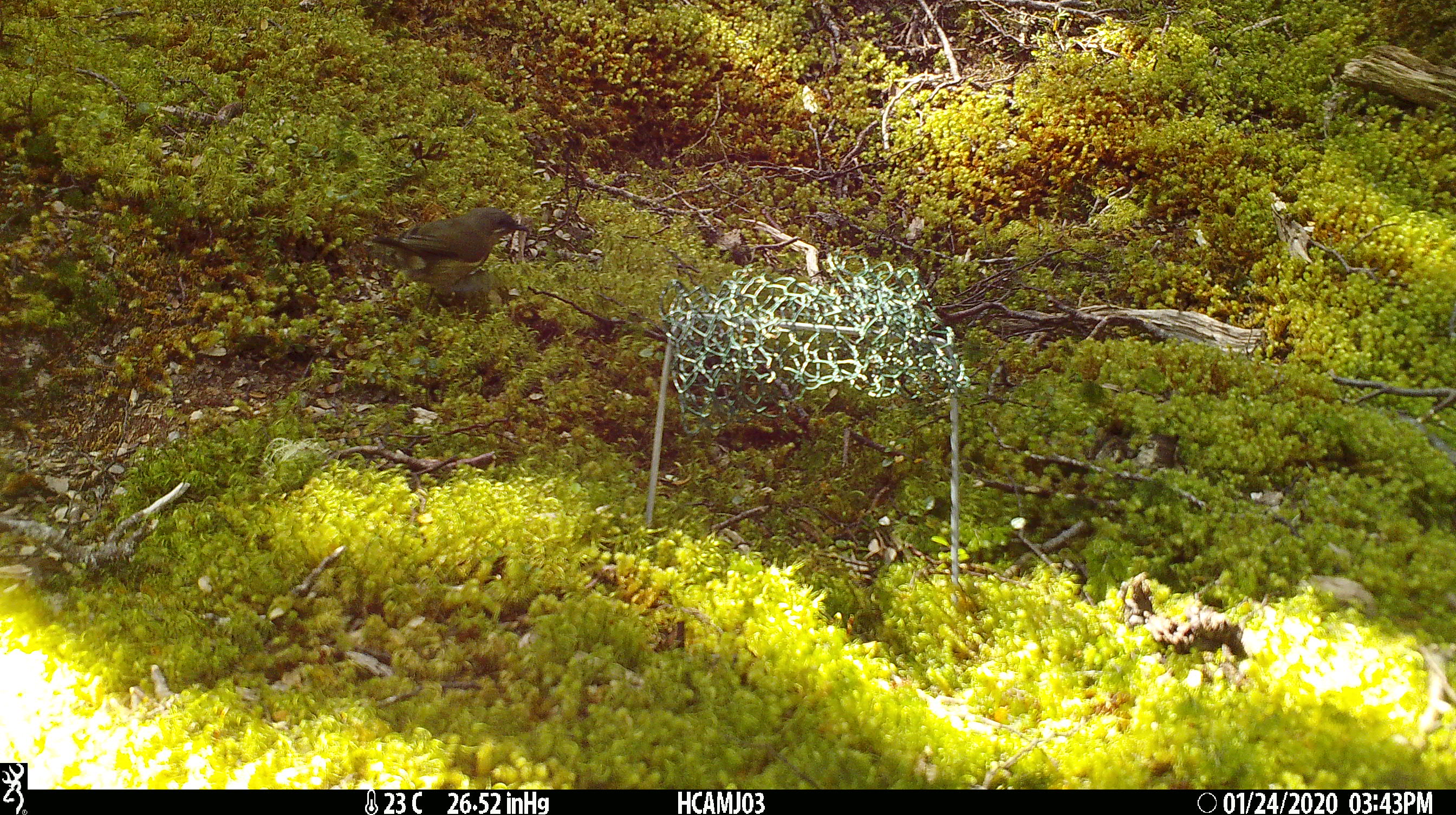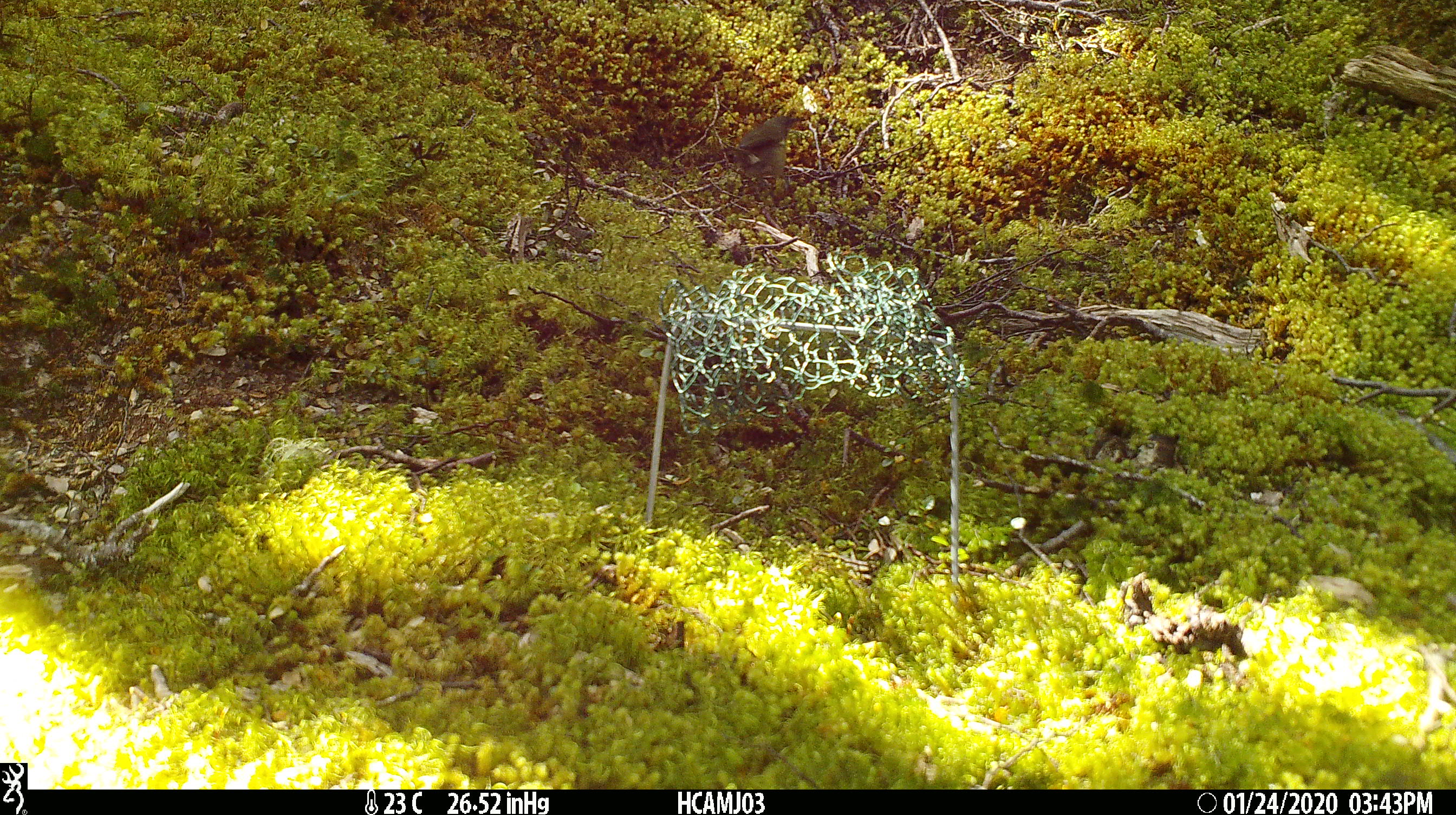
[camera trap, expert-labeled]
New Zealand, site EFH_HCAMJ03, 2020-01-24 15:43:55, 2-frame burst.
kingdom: Animalia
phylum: Chordata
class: Aves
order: Passeriformes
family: Meliphagidae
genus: Anthornis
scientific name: Anthornis melanura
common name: new zealand bellbird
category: bellbird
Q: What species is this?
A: Bellbird (new zealand bellbird) (Anthornis melanura).